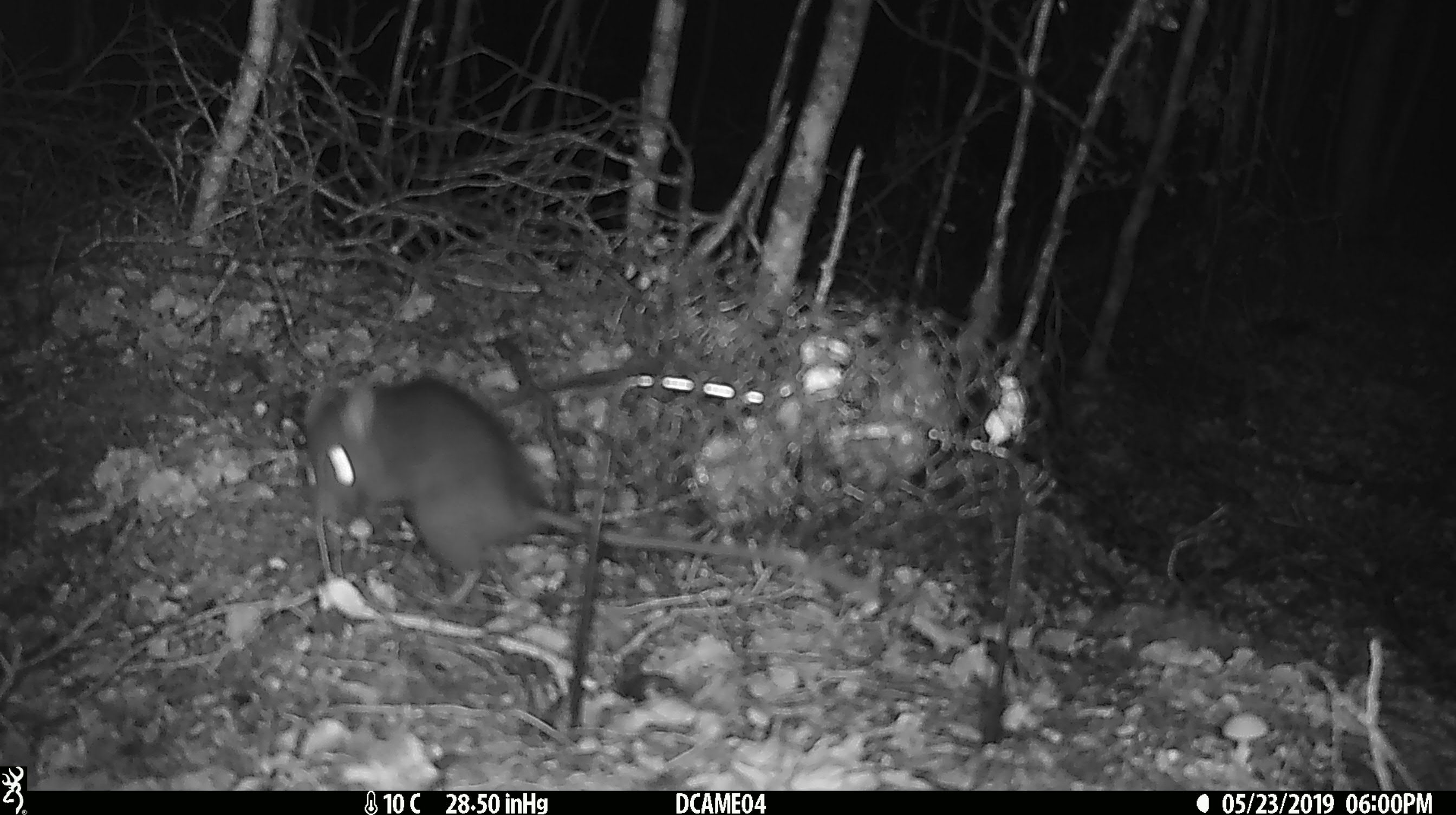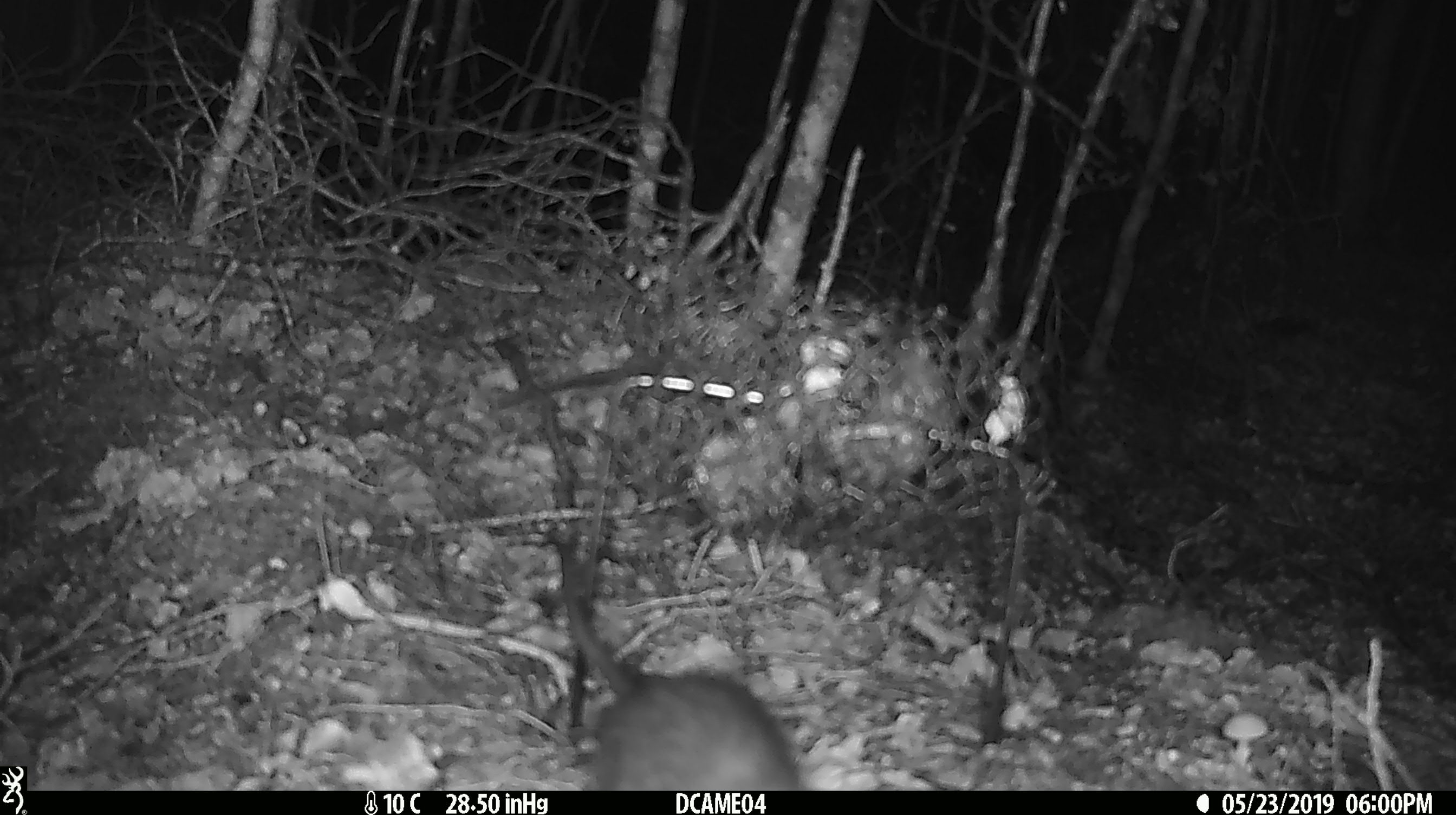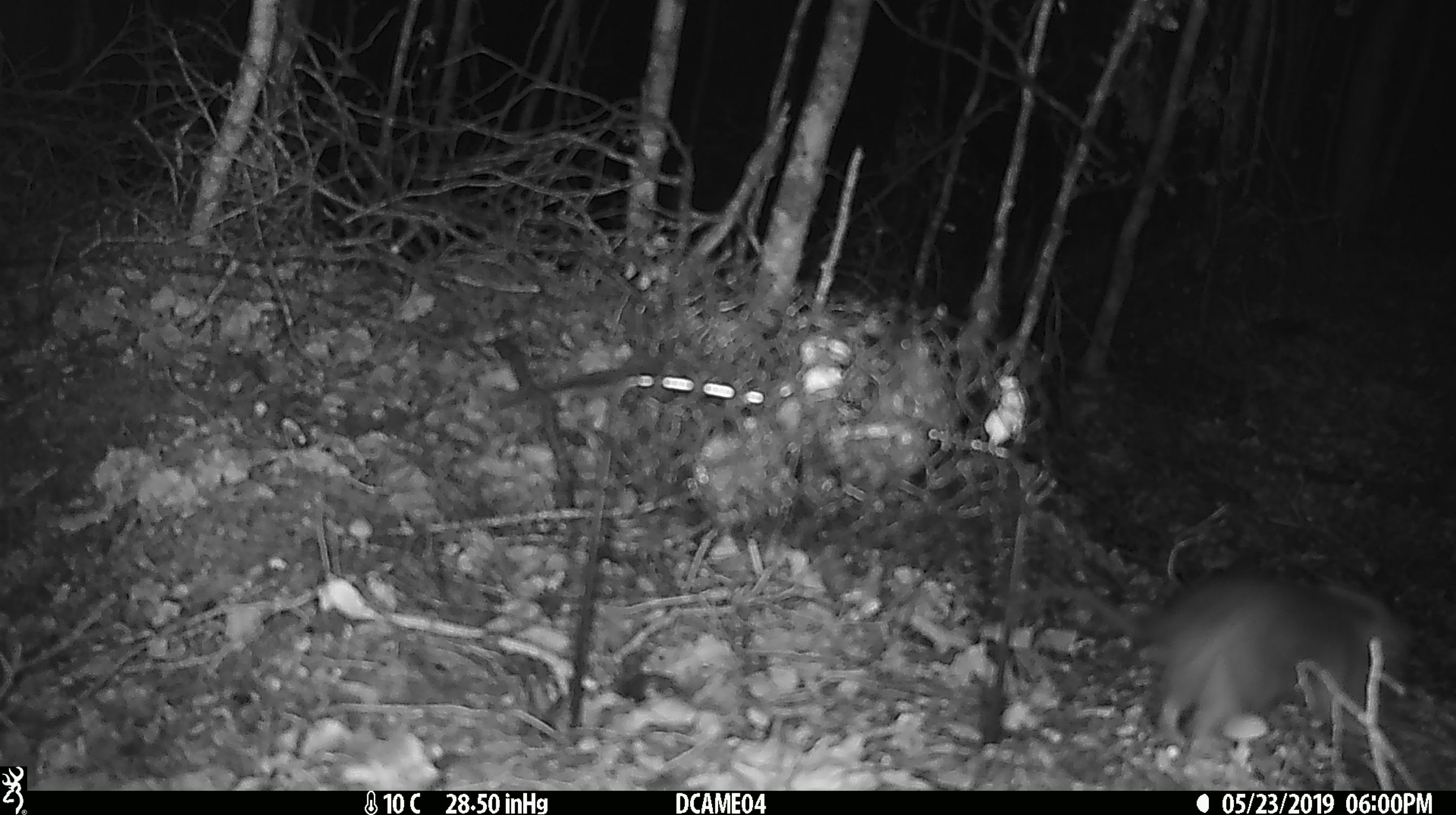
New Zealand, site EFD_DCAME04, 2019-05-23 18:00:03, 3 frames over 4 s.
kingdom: Animalia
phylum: Chordata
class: Mammalia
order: Rodentia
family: Muridae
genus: Rattus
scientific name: Rattus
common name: rat